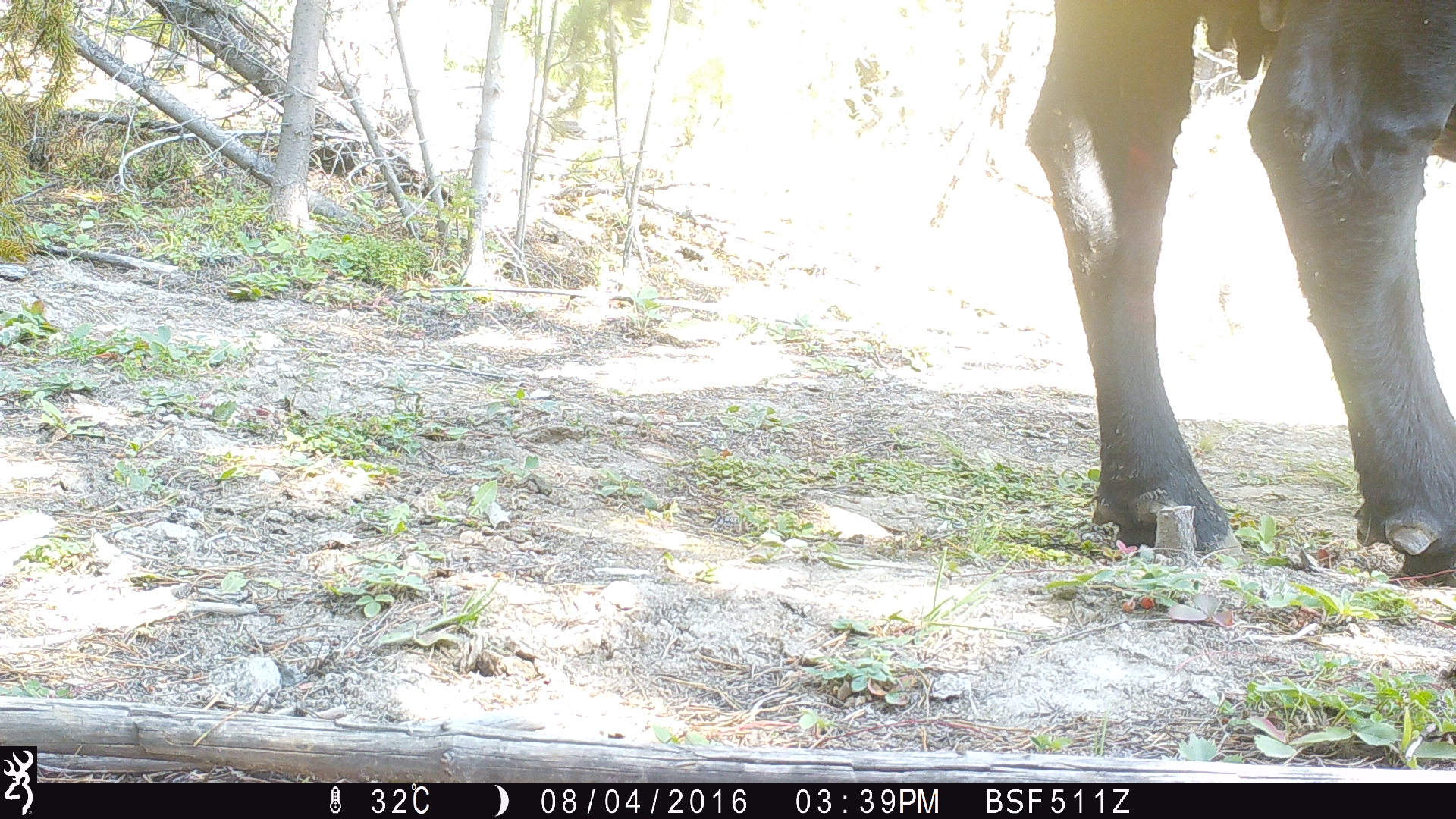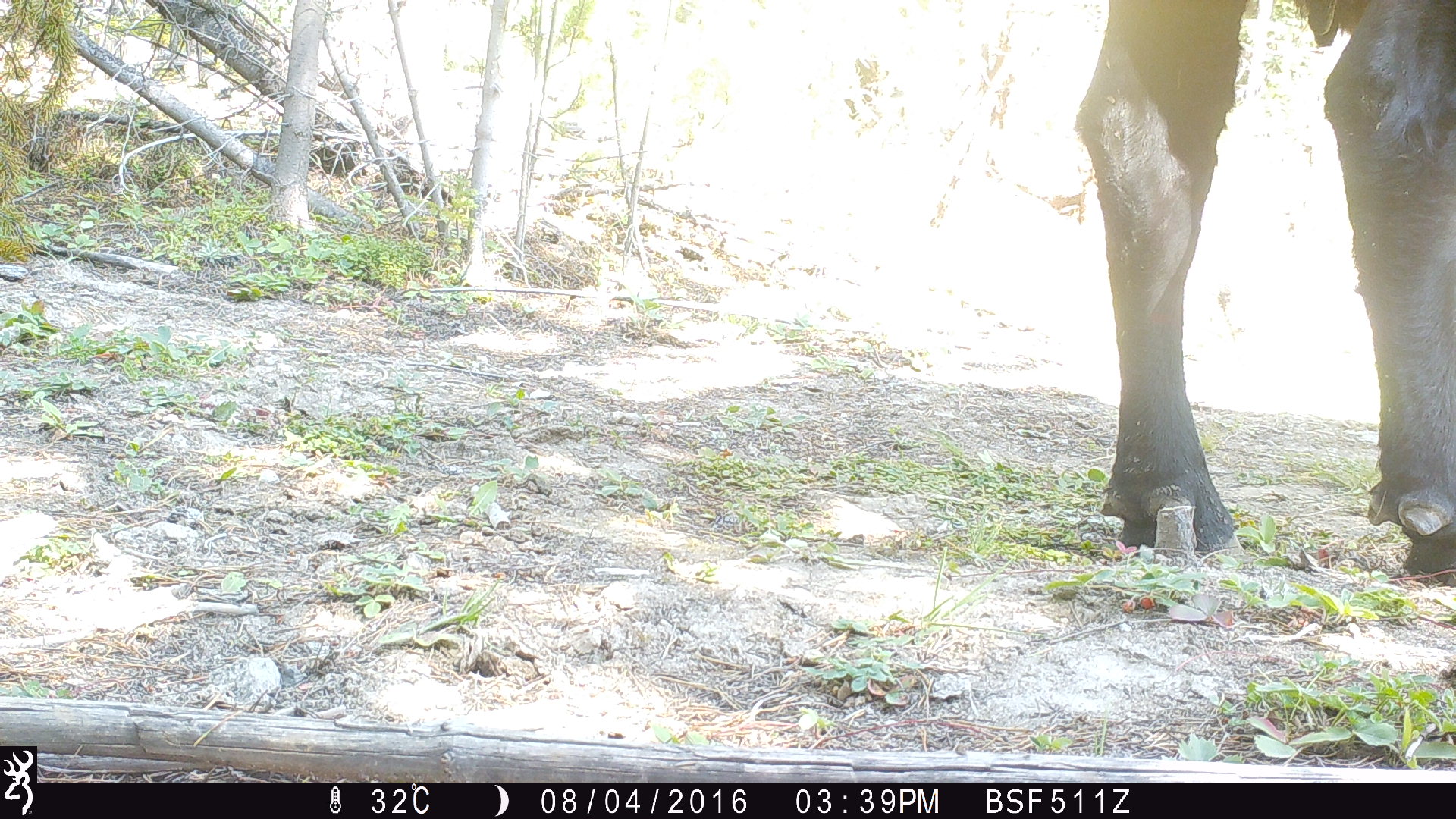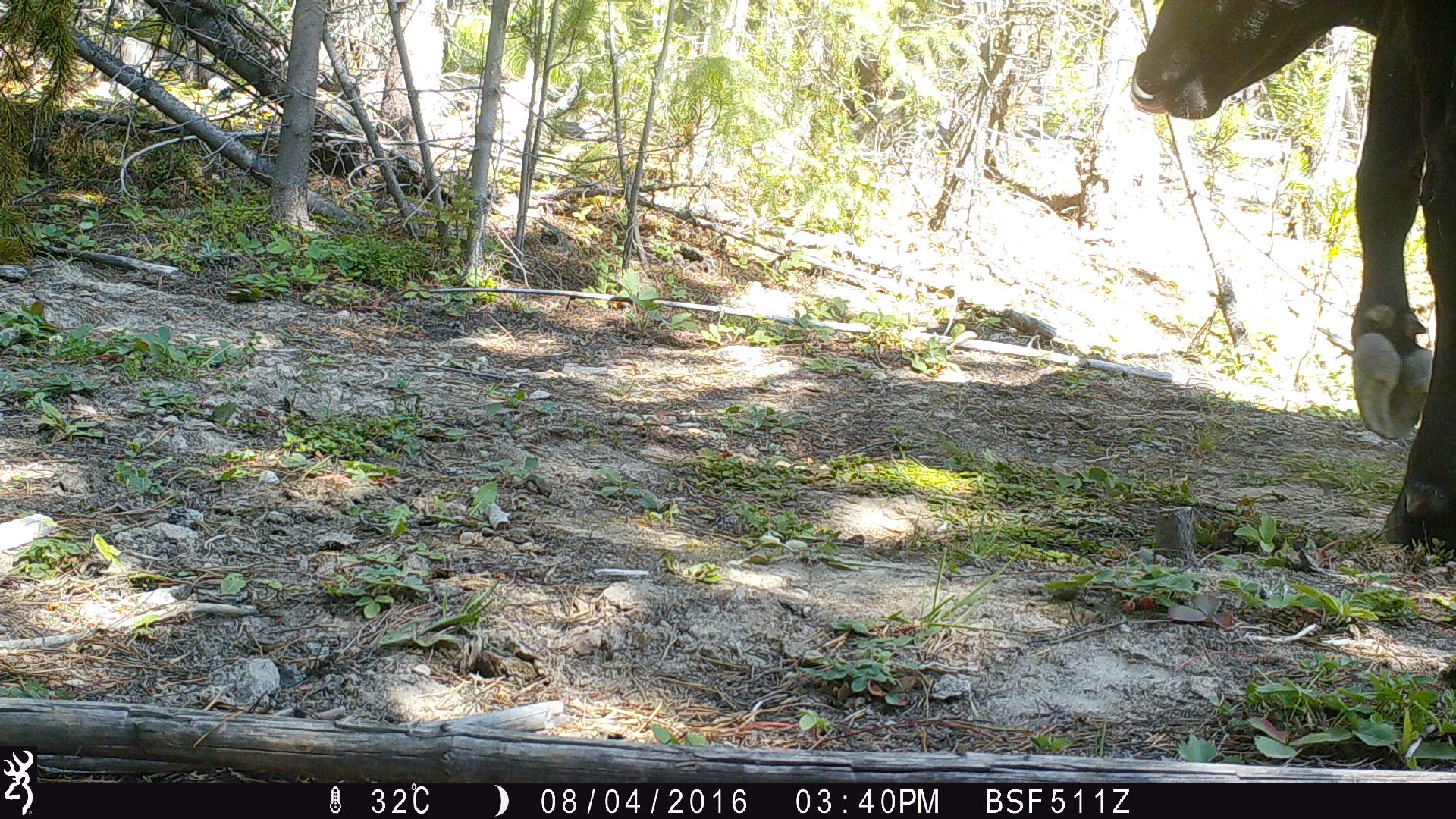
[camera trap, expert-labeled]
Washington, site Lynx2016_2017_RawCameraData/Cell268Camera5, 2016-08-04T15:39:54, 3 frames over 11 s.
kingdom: Animalia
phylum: Chordata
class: Mammalia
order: Artiodactyla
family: Bovidae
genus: Bos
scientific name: Bos taurus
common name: domestic cattle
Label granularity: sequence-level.